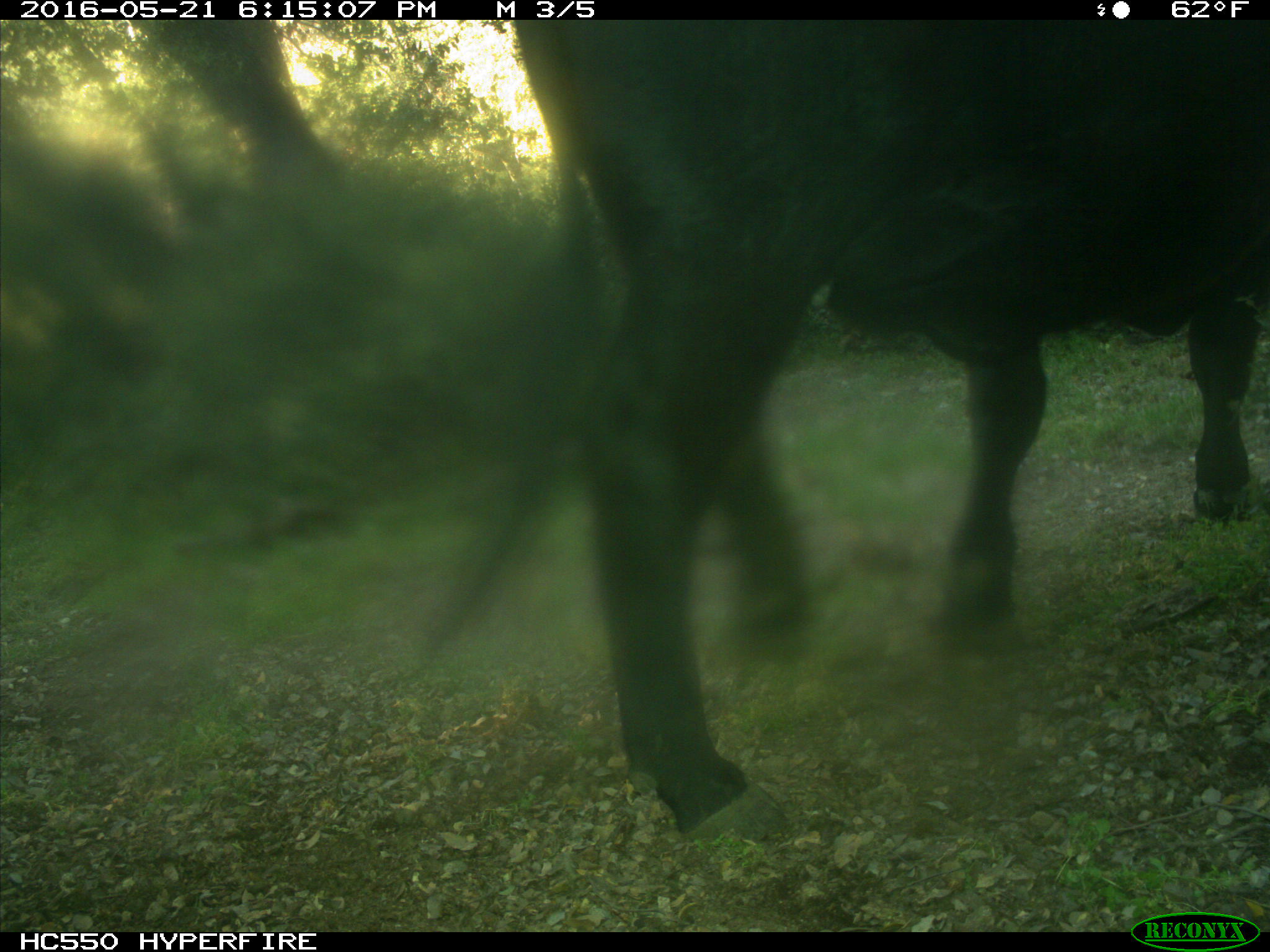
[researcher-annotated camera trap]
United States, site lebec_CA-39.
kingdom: Animalia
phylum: Chordata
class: Mammalia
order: Artiodactyla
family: Bovidae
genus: Bos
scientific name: Bos taurus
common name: domestic cow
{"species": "Bos taurus (domestic cow)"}